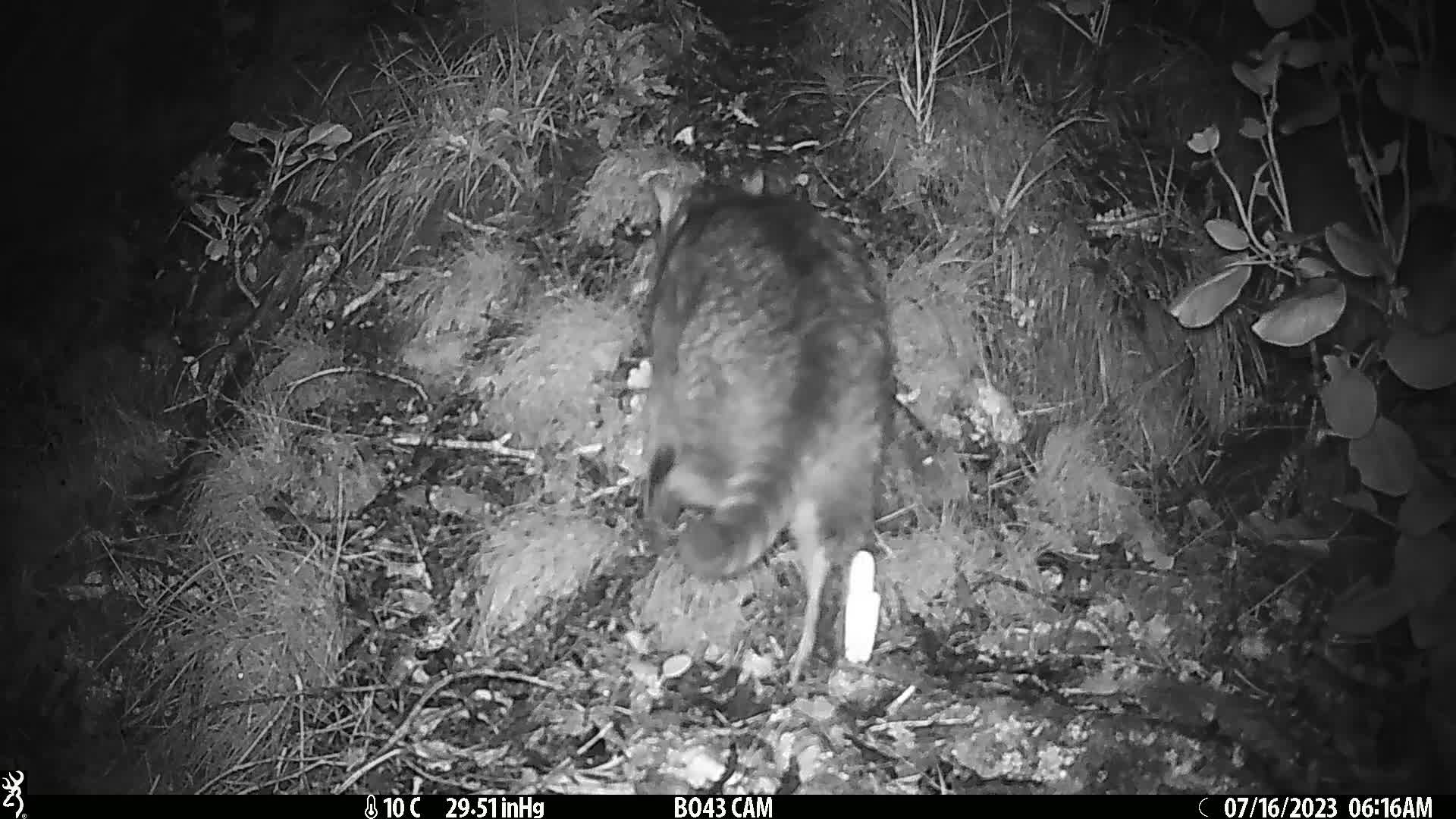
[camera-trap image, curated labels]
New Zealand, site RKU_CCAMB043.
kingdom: Animalia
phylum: Chordata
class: Mammalia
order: Carnivora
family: Felidae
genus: Felis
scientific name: Felis catus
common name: domestic cat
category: cat